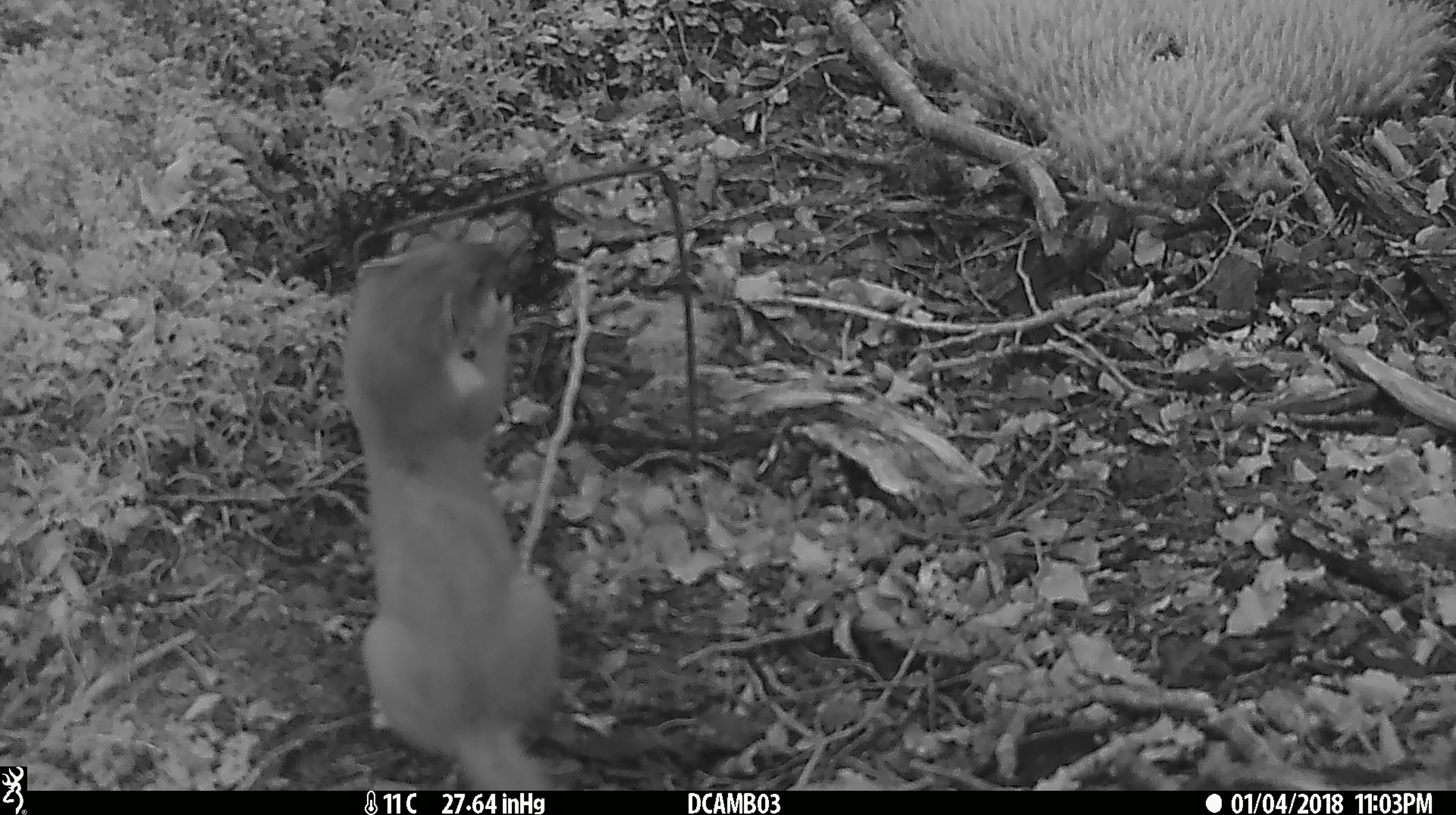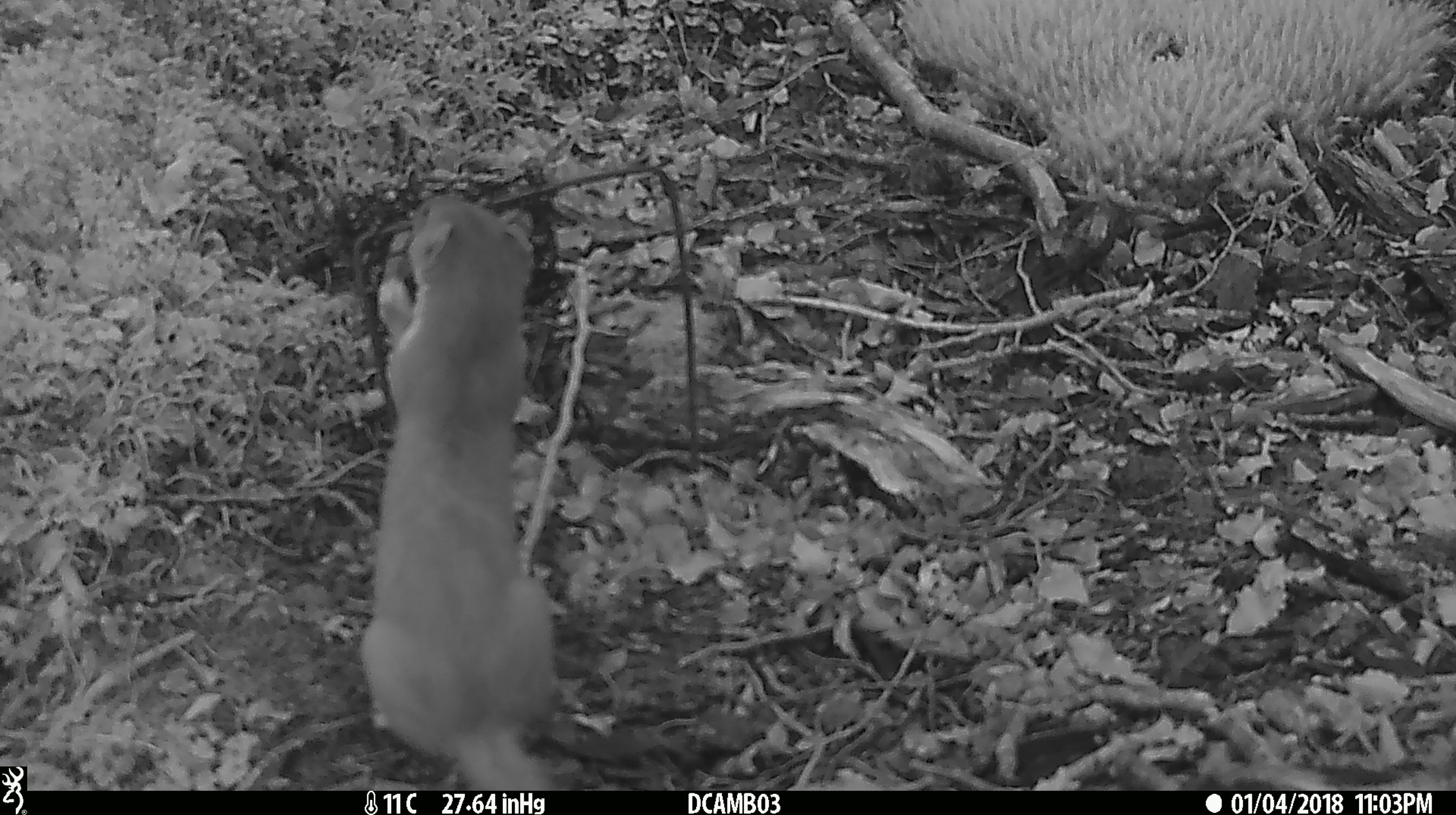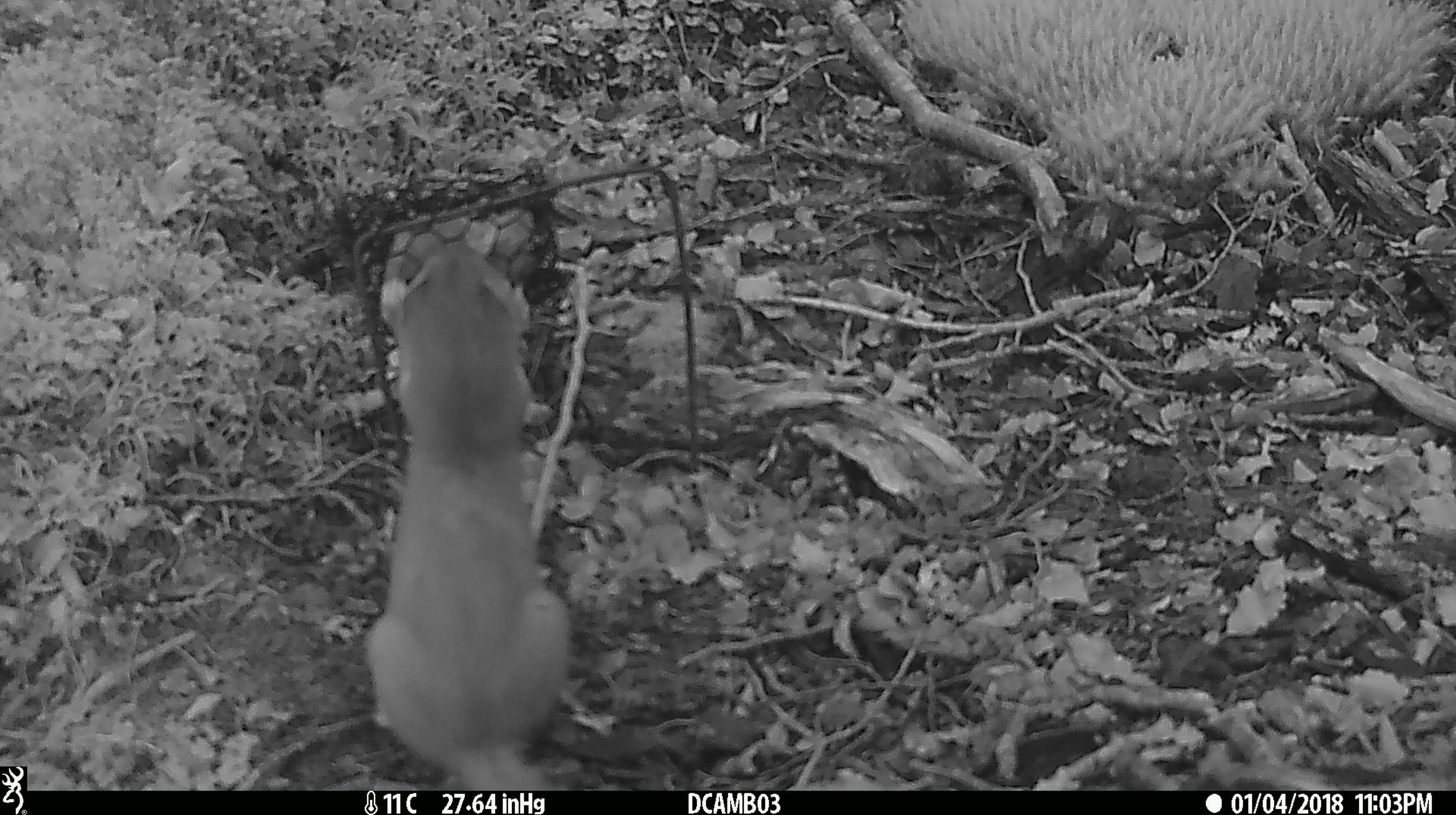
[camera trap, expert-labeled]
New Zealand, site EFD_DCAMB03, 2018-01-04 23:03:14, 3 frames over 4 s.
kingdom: Animalia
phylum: Chordata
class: Mammalia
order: Carnivora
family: Mustelidae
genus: Mustela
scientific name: Mustela erminea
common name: stoat